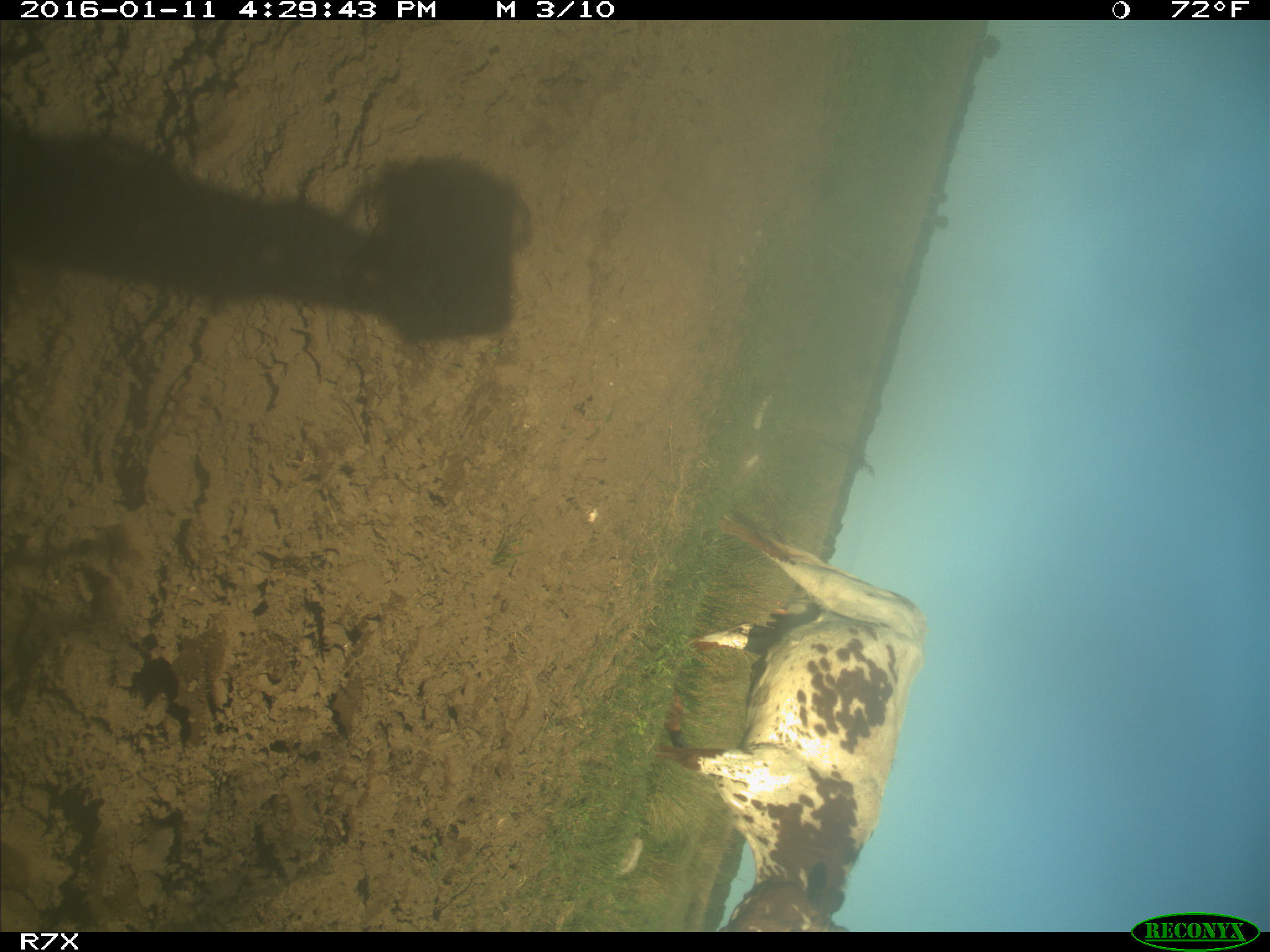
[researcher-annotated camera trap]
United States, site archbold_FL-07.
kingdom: Animalia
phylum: Chordata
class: Mammalia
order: Artiodactyla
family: Bovidae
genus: Bos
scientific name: Bos taurus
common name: domestic cow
Bos taurus (domestic cow).